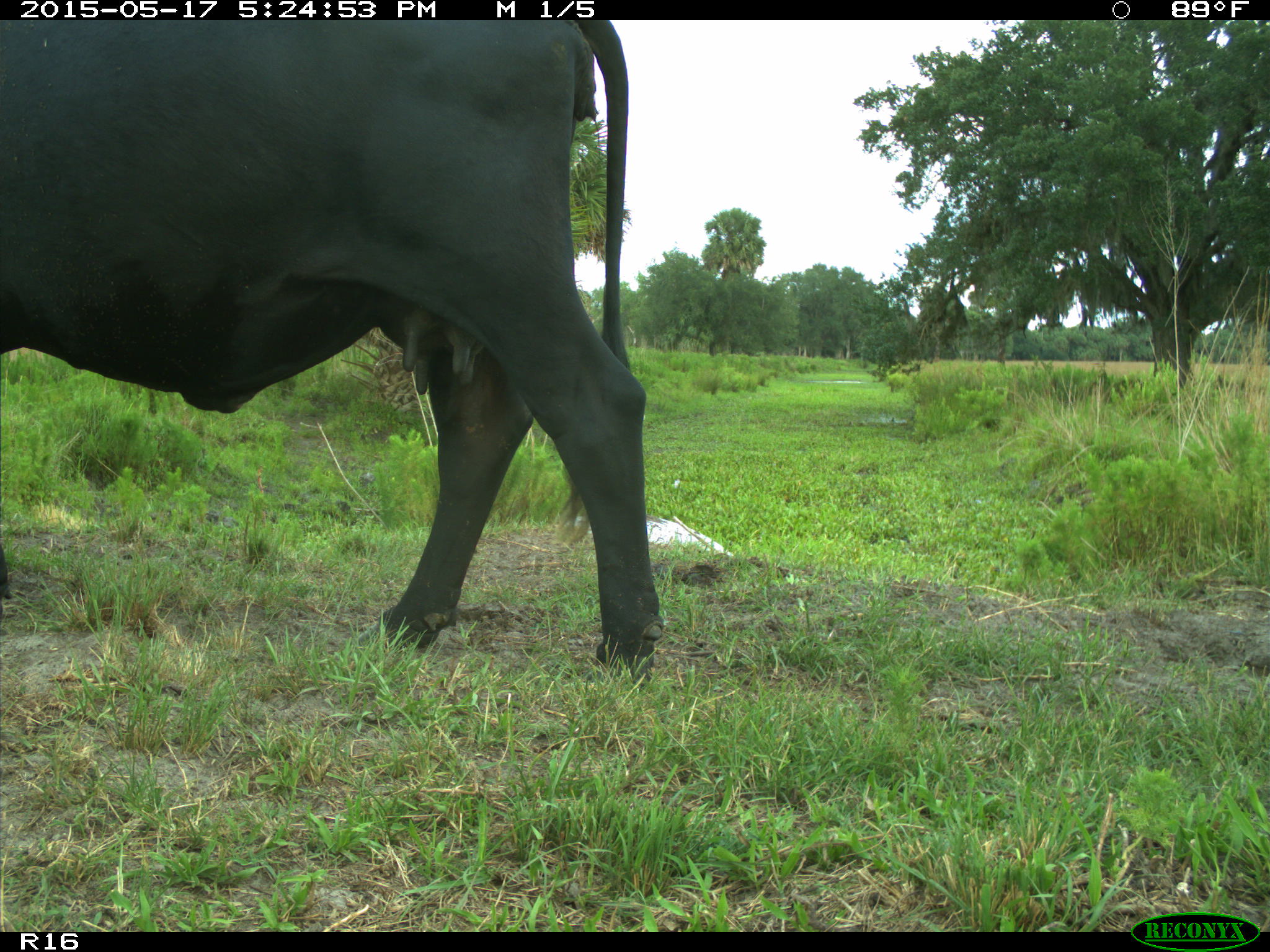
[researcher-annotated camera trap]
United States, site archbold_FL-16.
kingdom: Animalia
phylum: Chordata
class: Mammalia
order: Artiodactyla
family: Bovidae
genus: Bos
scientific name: Bos taurus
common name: domestic cow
Bos taurus (domestic cow).